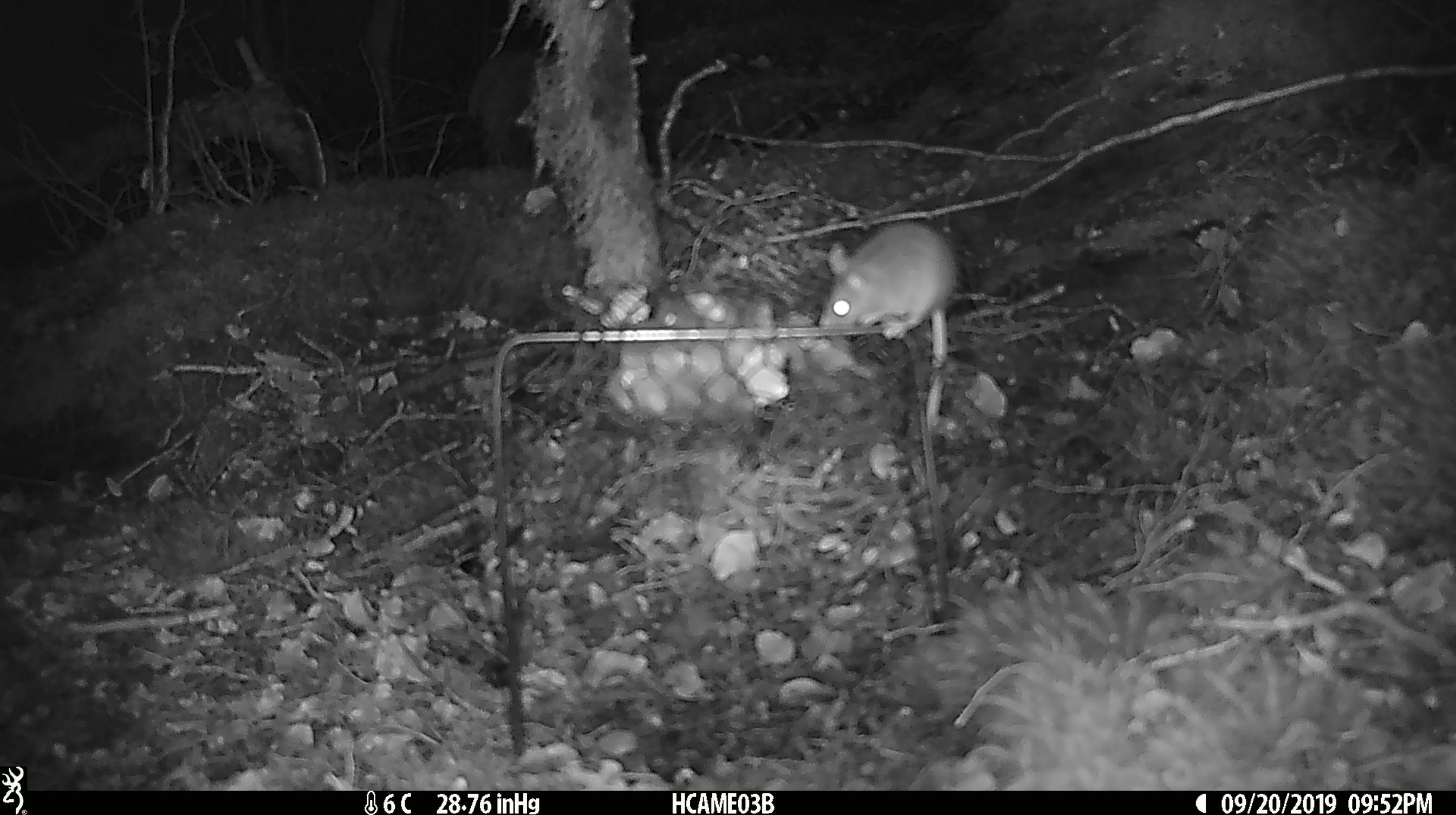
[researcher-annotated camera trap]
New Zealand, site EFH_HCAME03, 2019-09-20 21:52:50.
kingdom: Animalia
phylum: Chordata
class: Mammalia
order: Rodentia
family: Muridae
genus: Mus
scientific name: Mus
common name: mouse